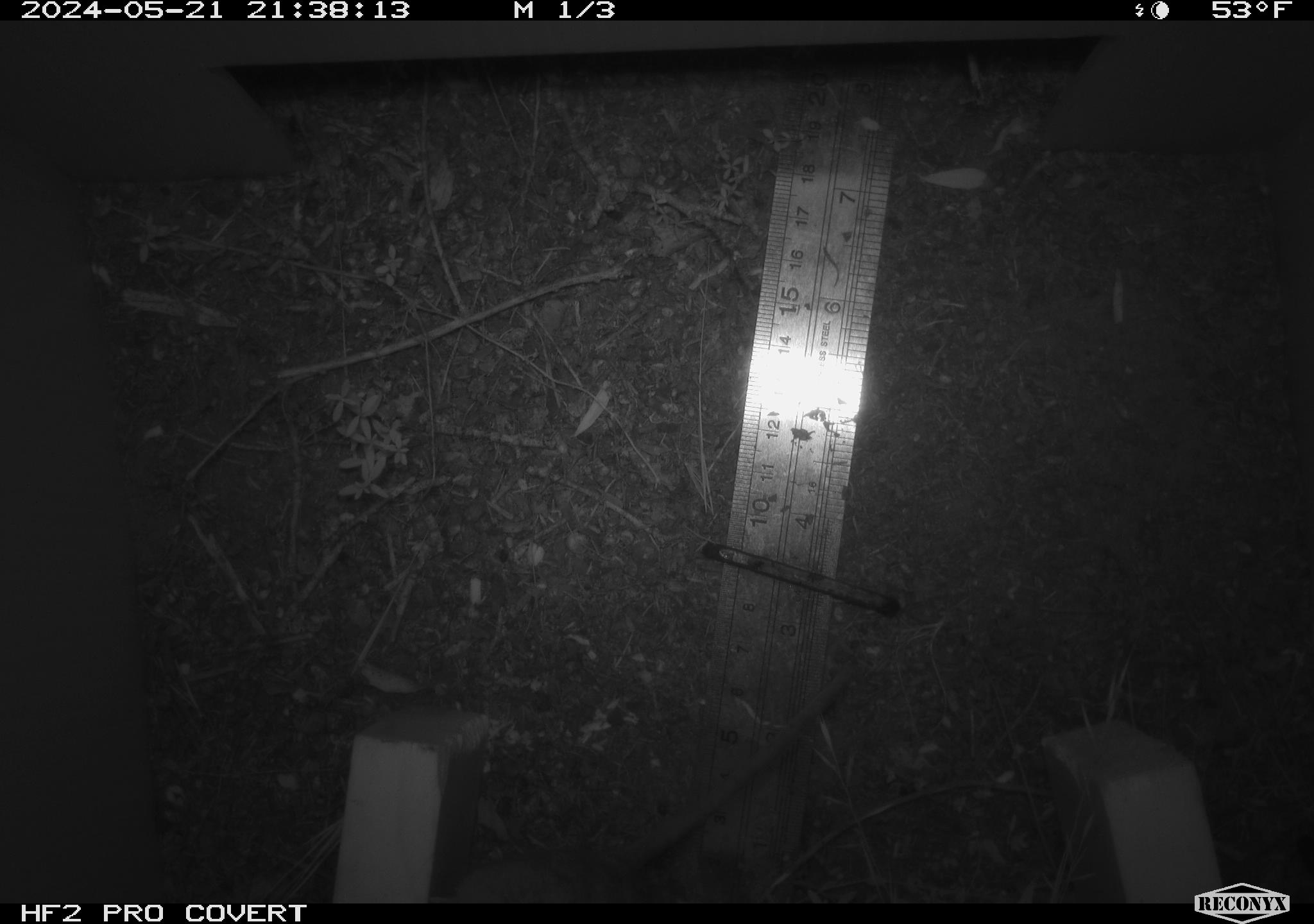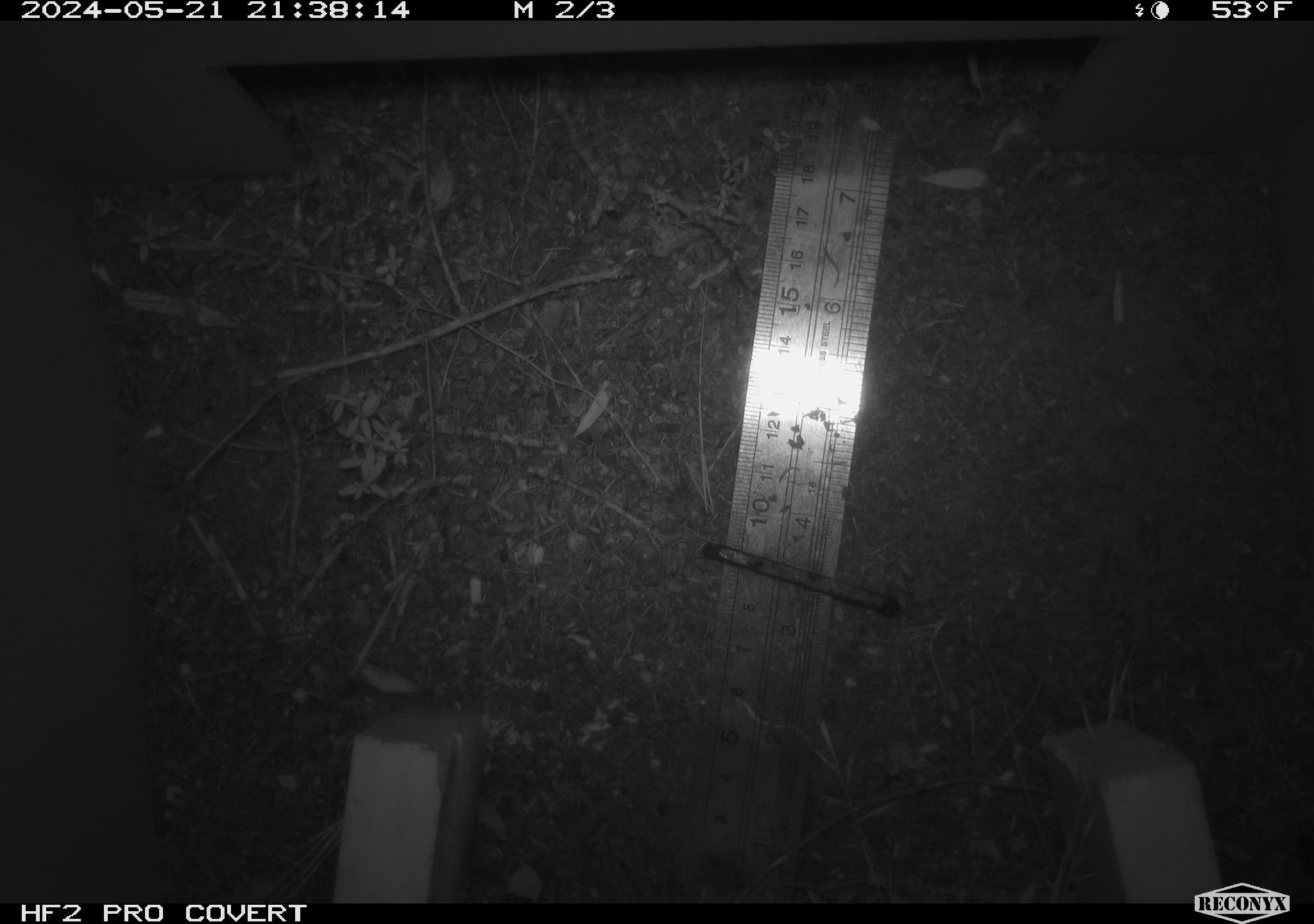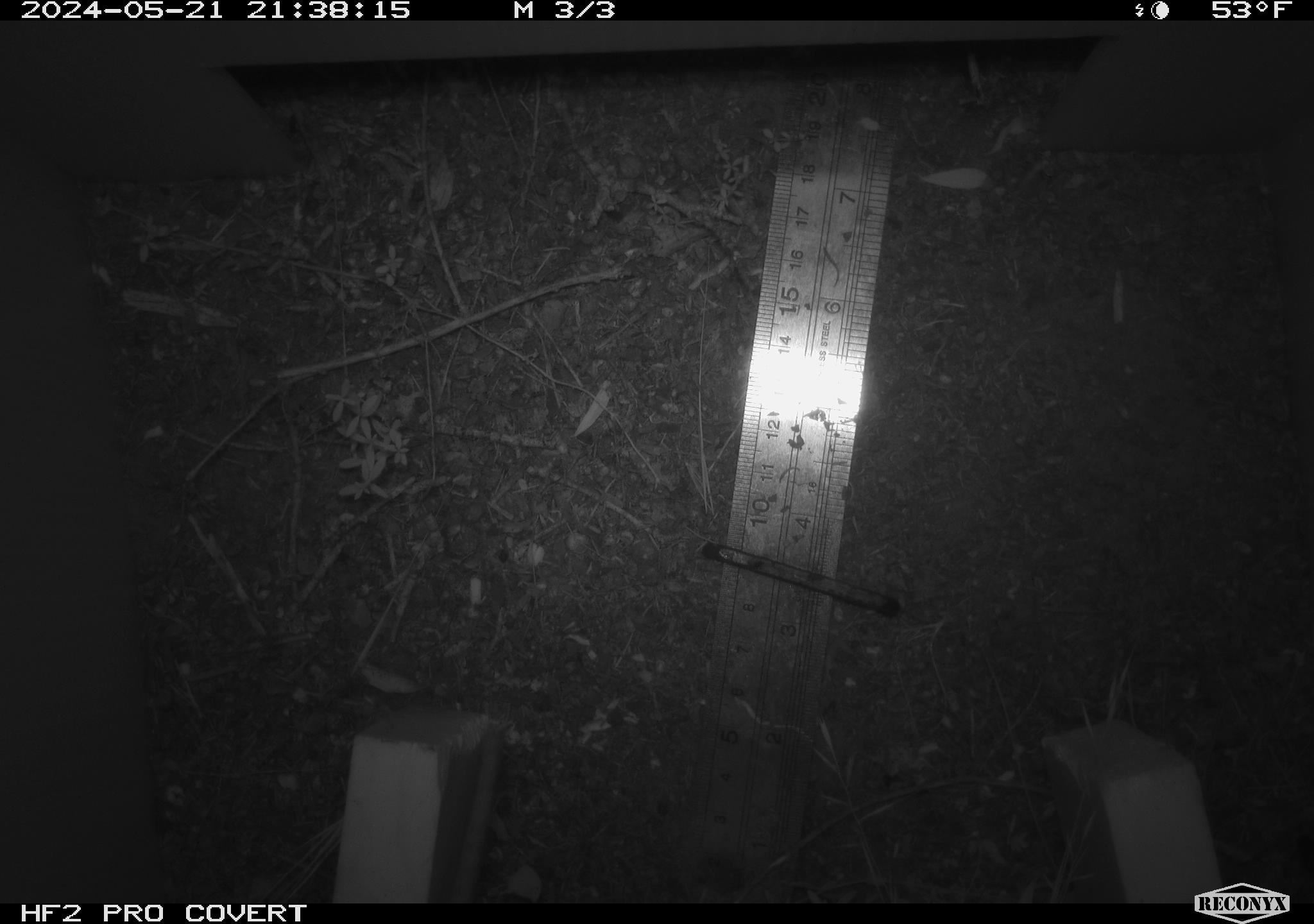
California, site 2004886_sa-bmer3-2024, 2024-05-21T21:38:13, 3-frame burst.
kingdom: Animalia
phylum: Chordata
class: Mammalia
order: Rodentia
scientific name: Rodentia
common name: mouse species